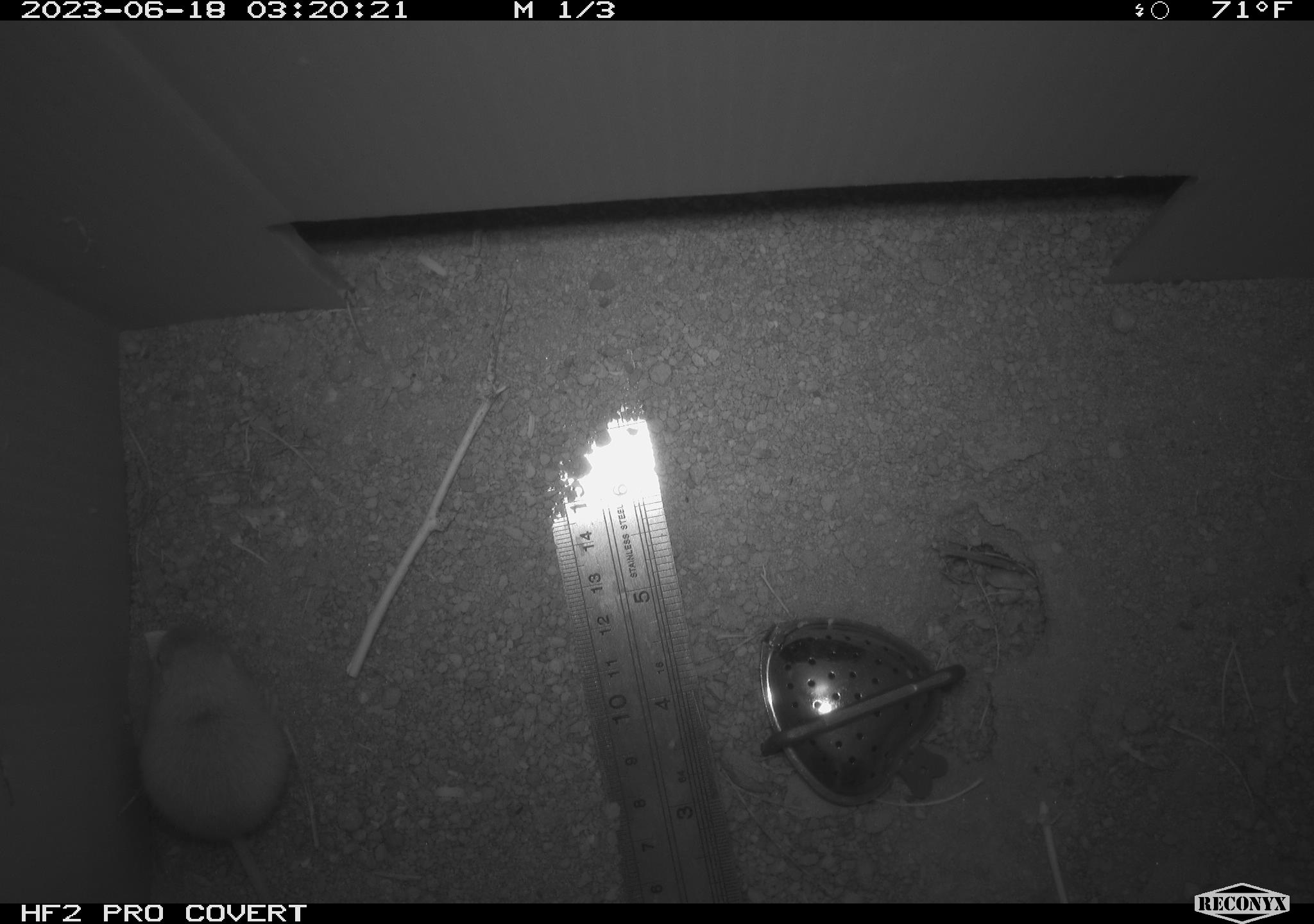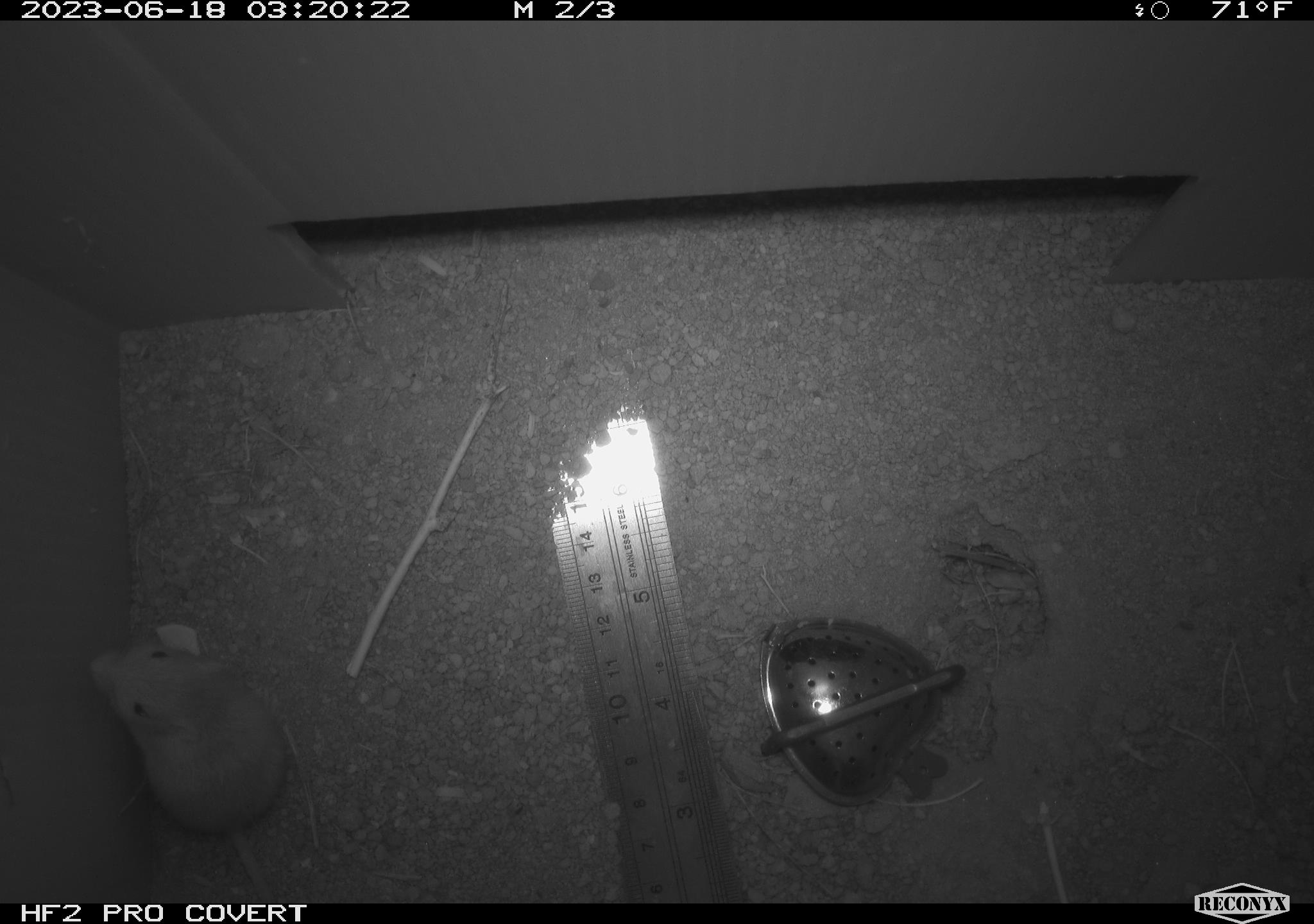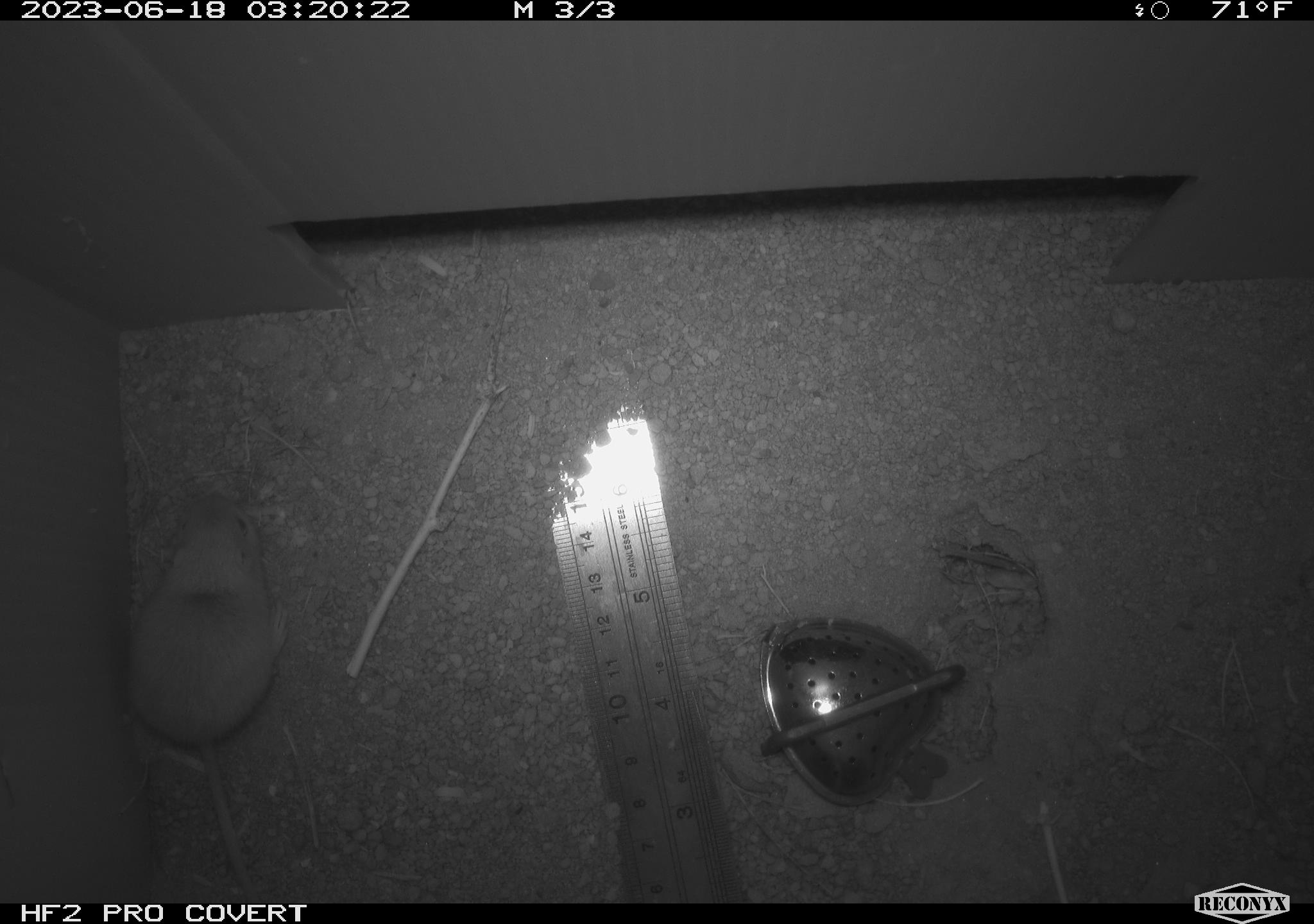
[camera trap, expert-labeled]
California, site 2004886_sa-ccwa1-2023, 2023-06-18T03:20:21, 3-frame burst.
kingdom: Animalia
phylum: Chordata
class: Mammalia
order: Rodentia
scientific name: Rodentia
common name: mouse species